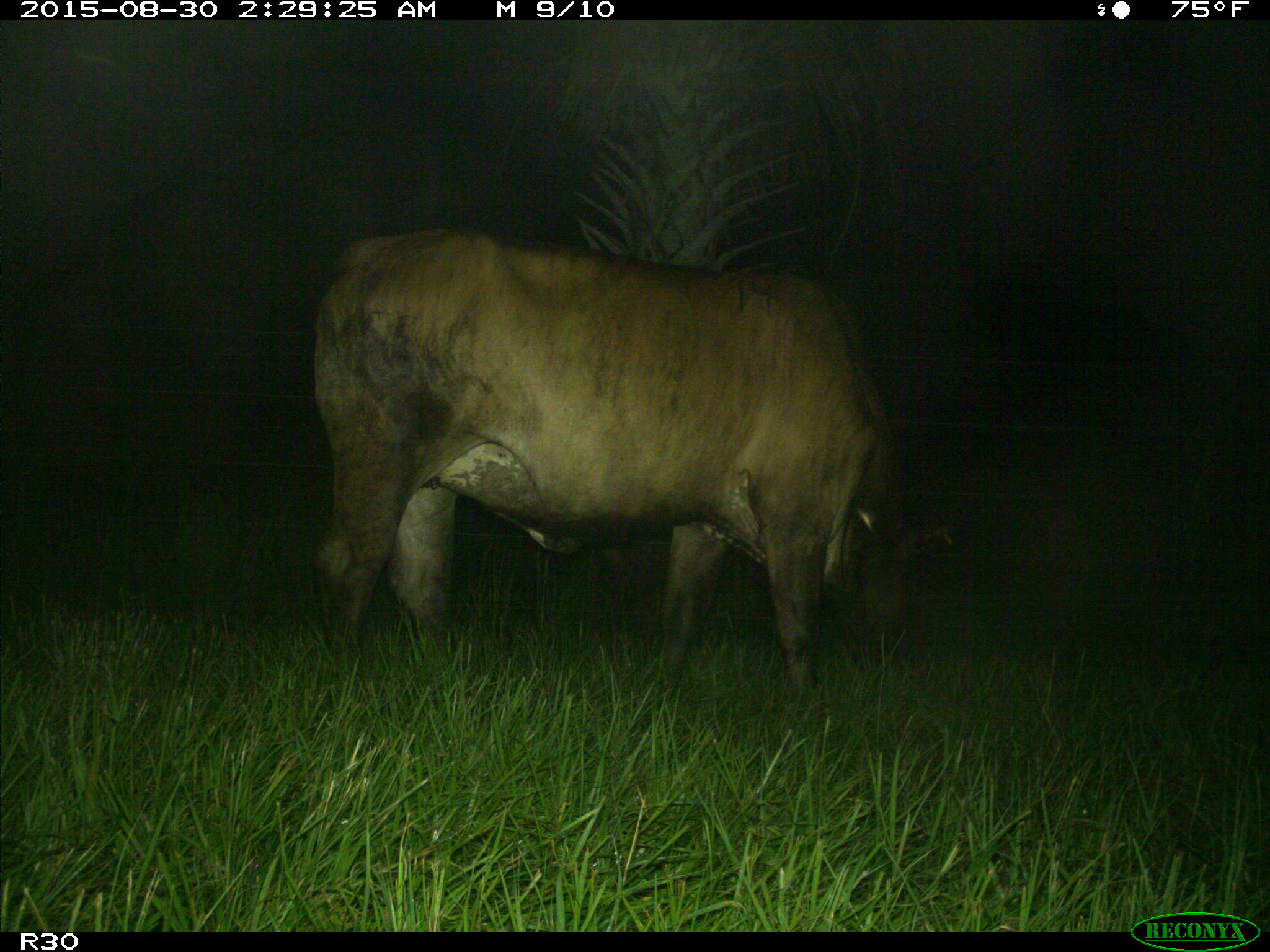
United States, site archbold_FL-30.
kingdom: Animalia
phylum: Chordata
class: Mammalia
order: Artiodactyla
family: Bovidae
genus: Bos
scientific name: Bos taurus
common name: domestic cow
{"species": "Bos taurus (domestic cow)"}